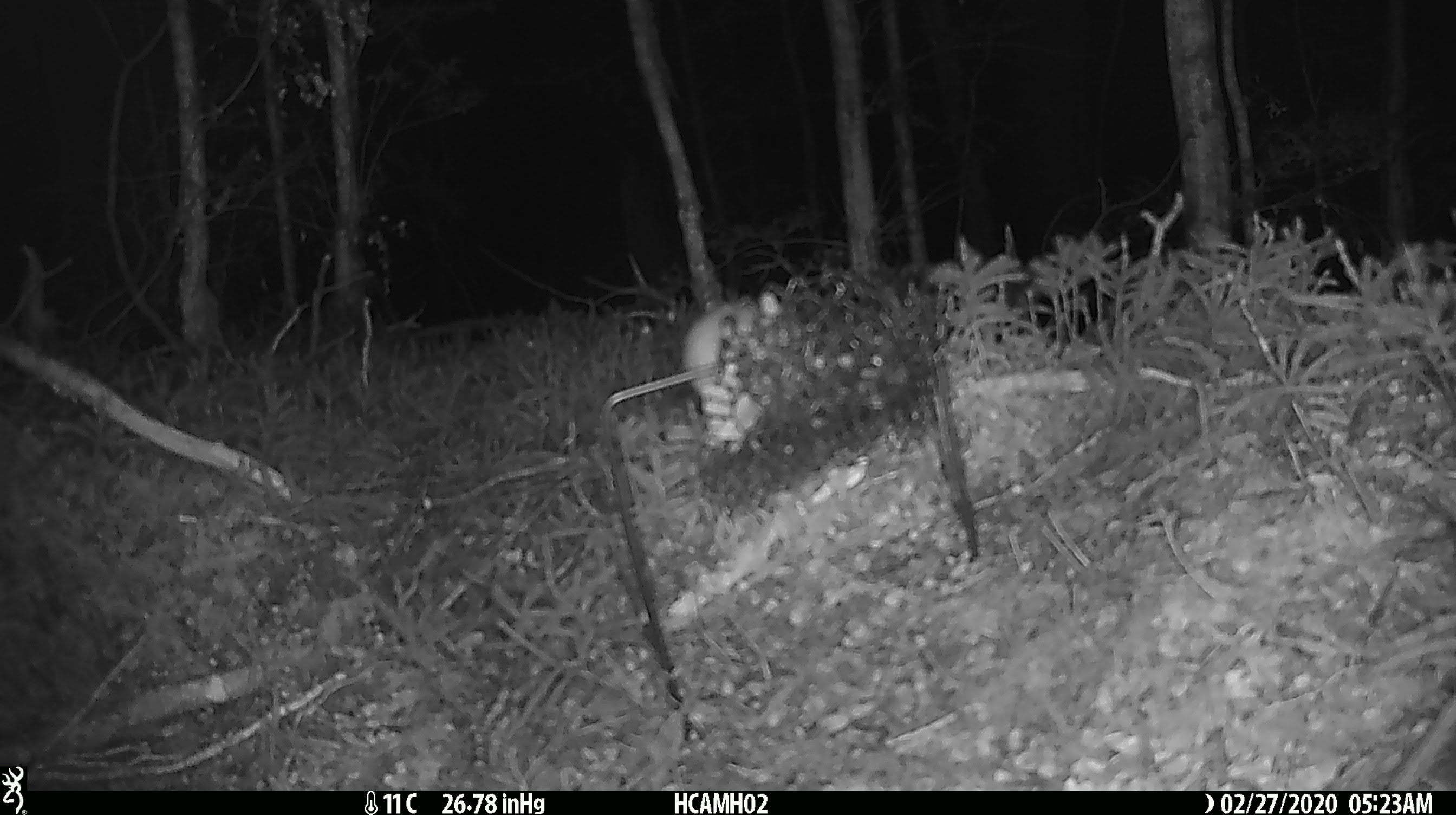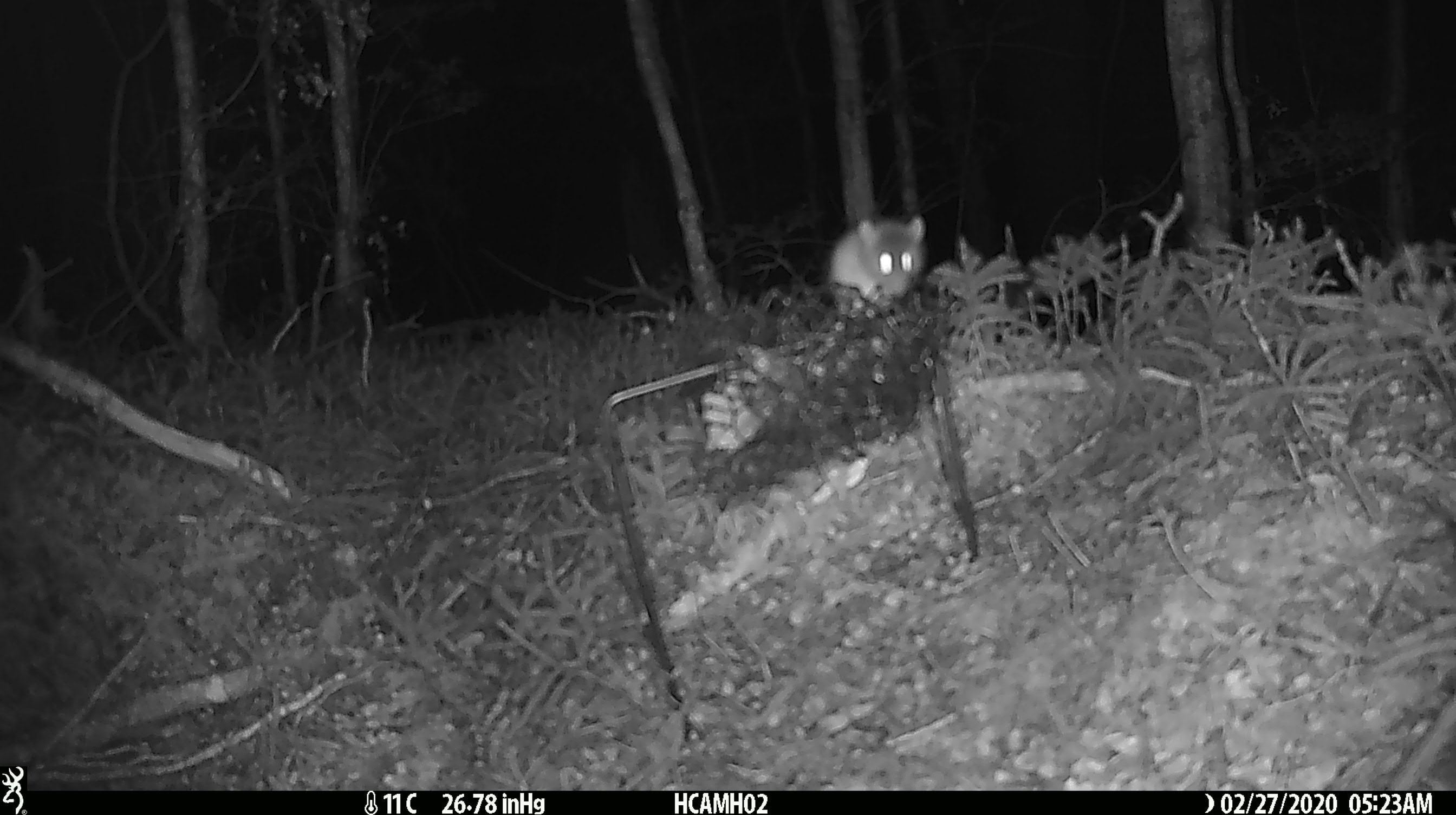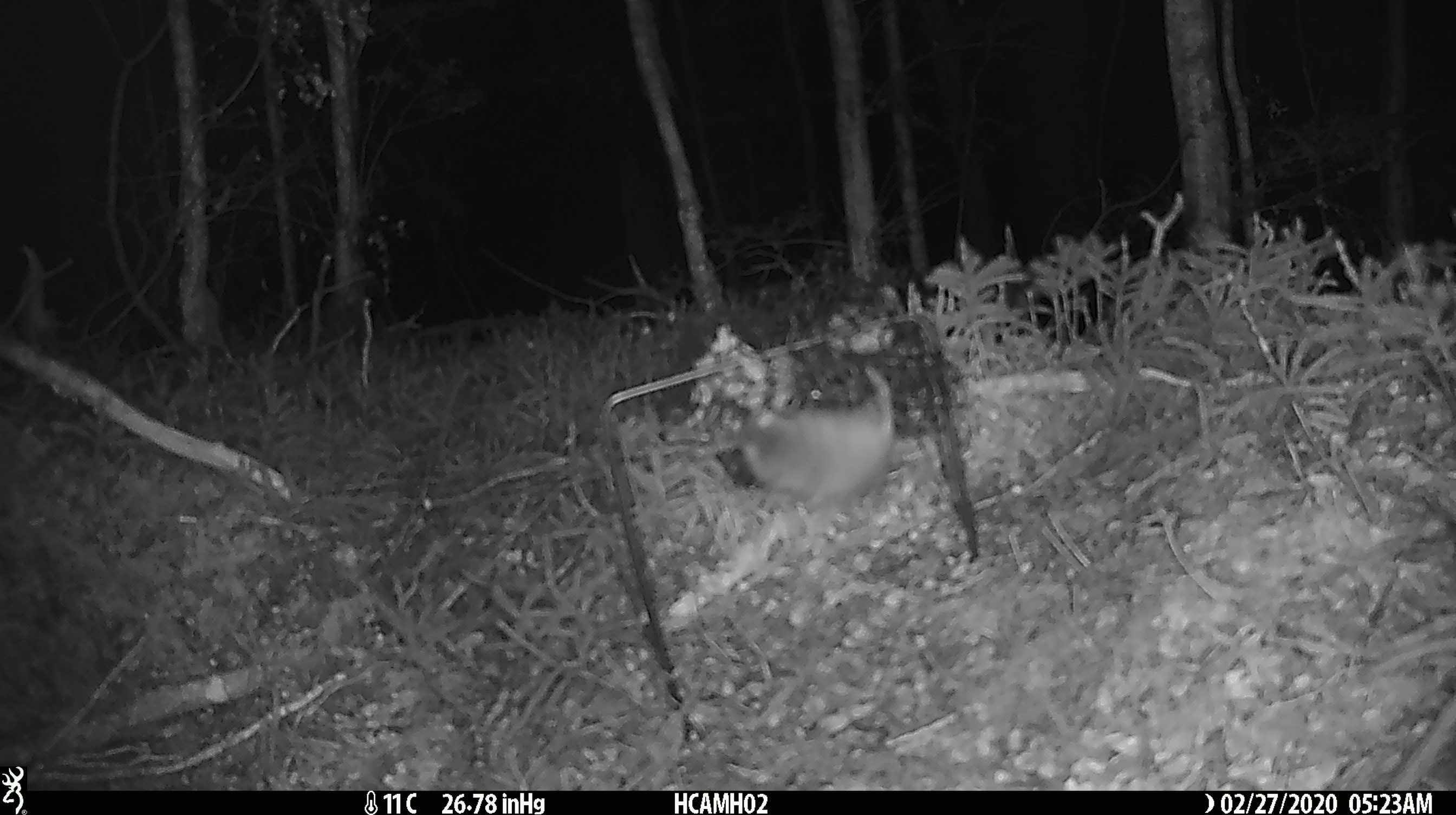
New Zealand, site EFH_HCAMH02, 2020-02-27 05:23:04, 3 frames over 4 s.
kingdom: Animalia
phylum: Chordata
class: Mammalia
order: Rodentia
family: Muridae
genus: Mus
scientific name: Mus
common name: mouse